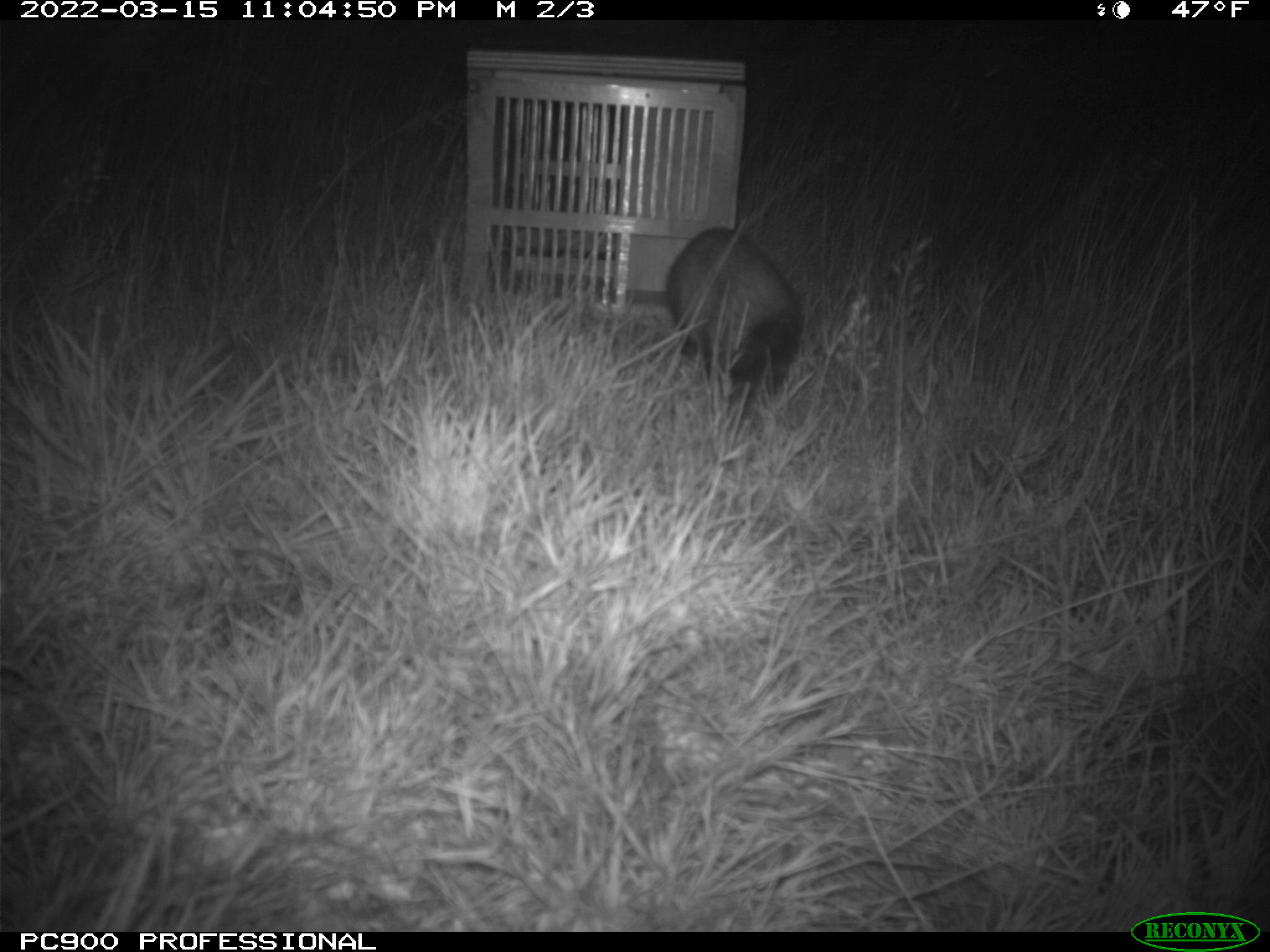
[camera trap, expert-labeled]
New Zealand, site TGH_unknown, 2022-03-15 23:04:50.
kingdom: Animalia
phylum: Chordata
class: Mammalia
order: Carnivora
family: Mustelidae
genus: Mustela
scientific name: Mustela furo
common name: ferret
Ferret (Mustela furo).